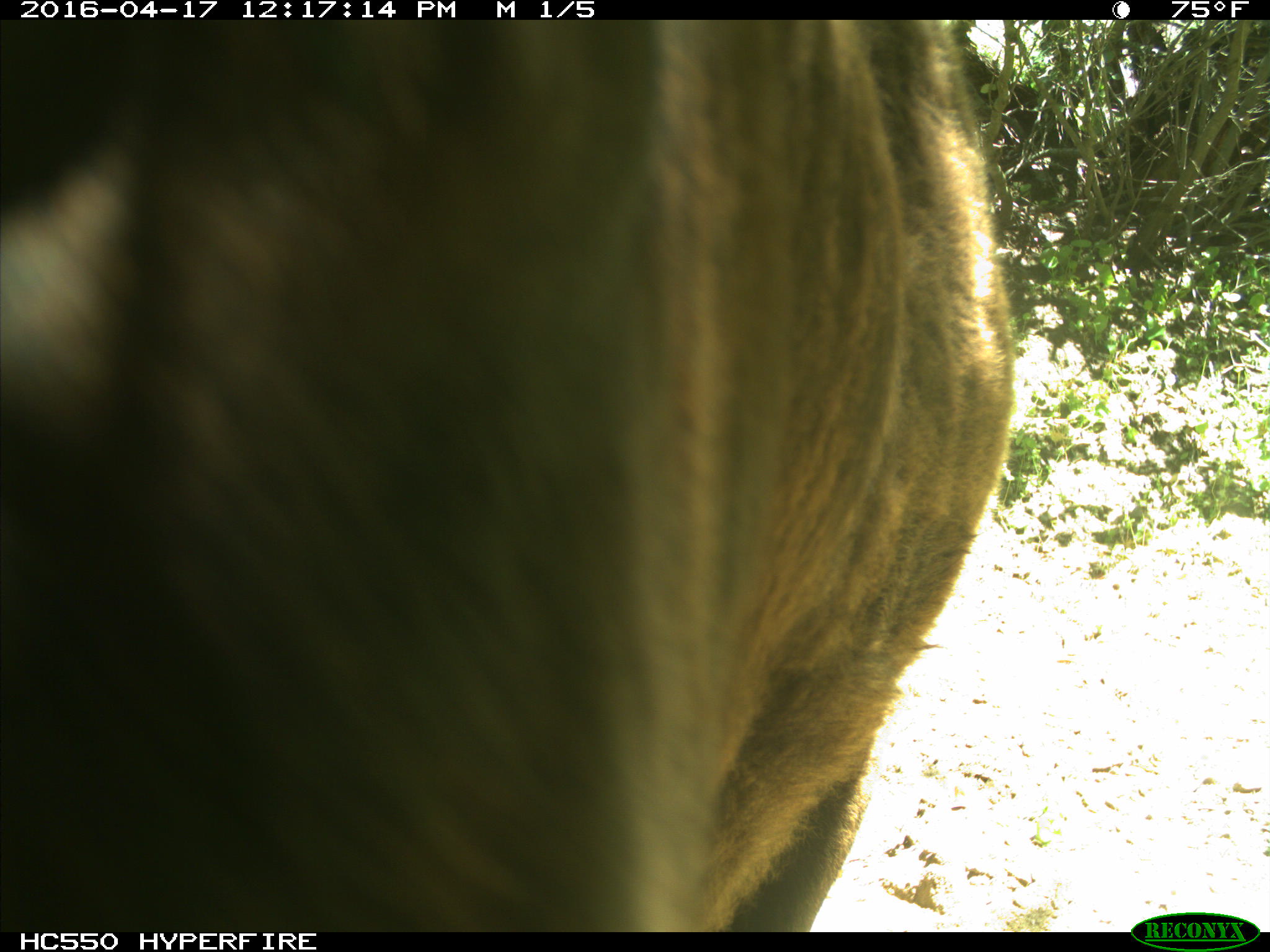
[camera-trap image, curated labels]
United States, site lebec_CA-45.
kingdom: Animalia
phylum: Chordata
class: Mammalia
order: Artiodactyla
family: Bovidae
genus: Bos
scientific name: Bos taurus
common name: domestic cow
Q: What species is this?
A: Bos taurus (domestic cow).